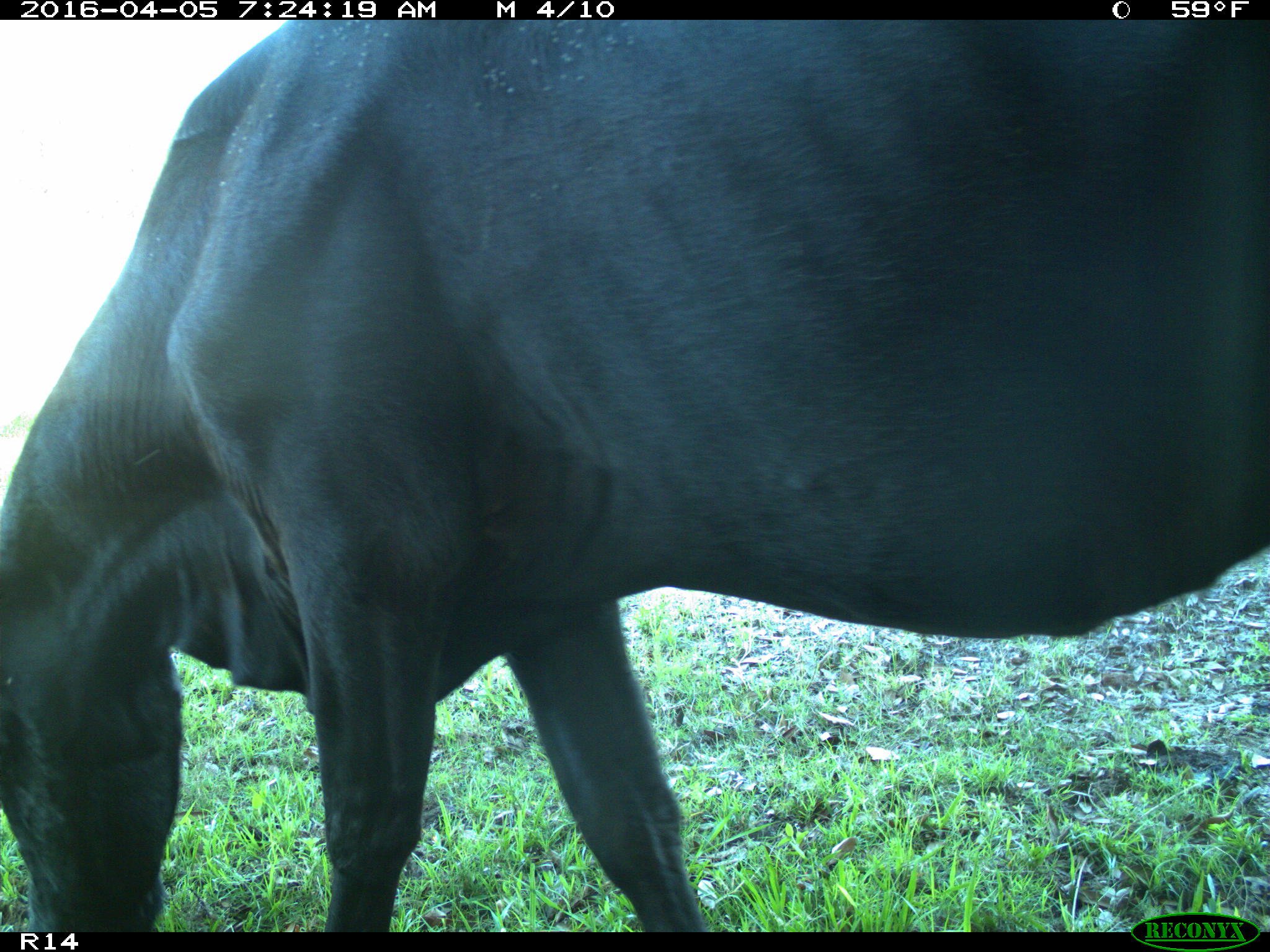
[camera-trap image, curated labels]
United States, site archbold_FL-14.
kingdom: Animalia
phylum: Chordata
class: Mammalia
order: Artiodactyla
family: Bovidae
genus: Bos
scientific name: Bos taurus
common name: domestic cow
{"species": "Bos taurus (domestic cow)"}